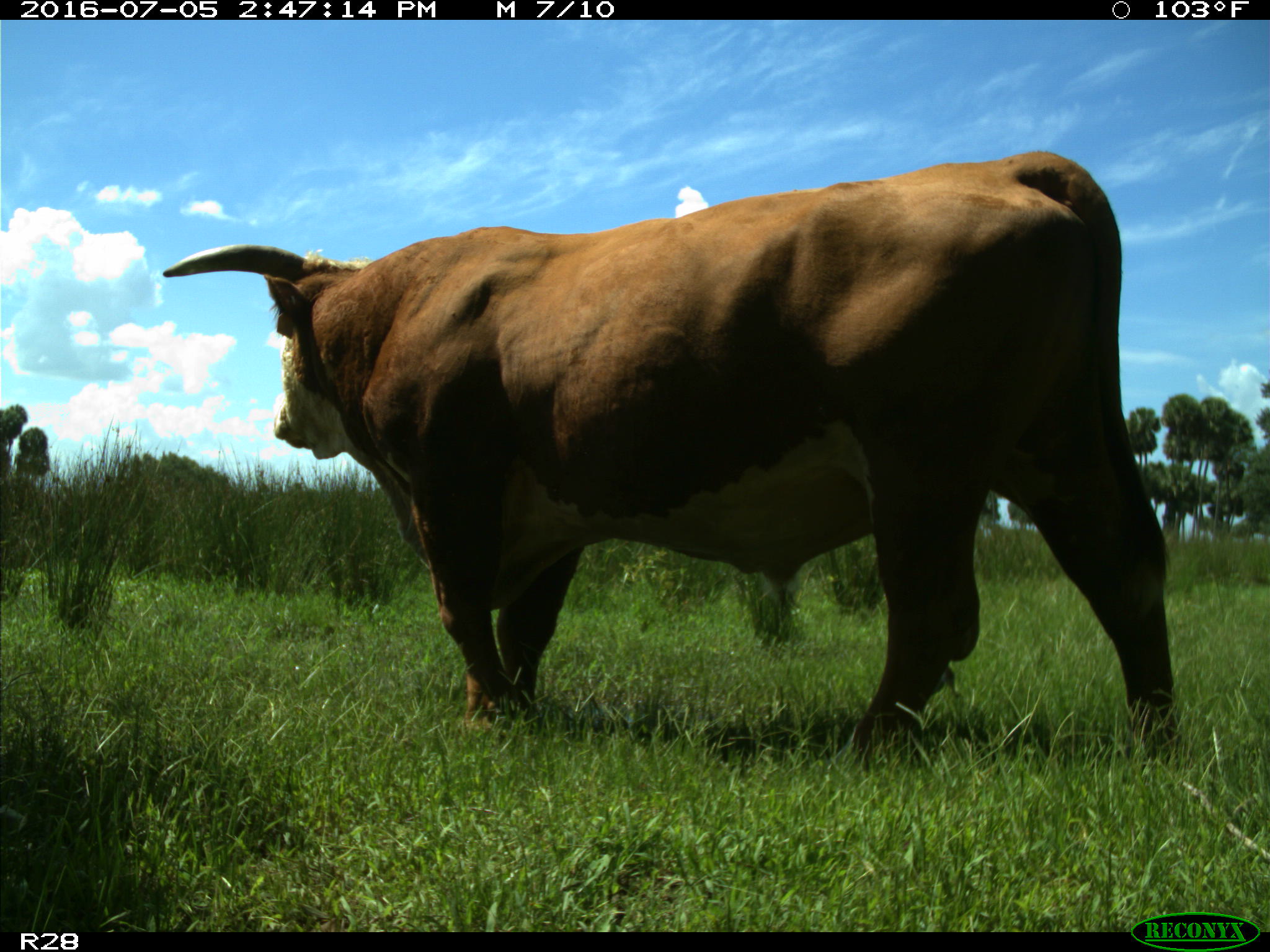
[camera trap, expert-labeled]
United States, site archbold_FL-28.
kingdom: Animalia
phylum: Chordata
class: Mammalia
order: Artiodactyla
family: Bovidae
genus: Bos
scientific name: Bos taurus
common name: domestic cow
Bos taurus (domestic cow).